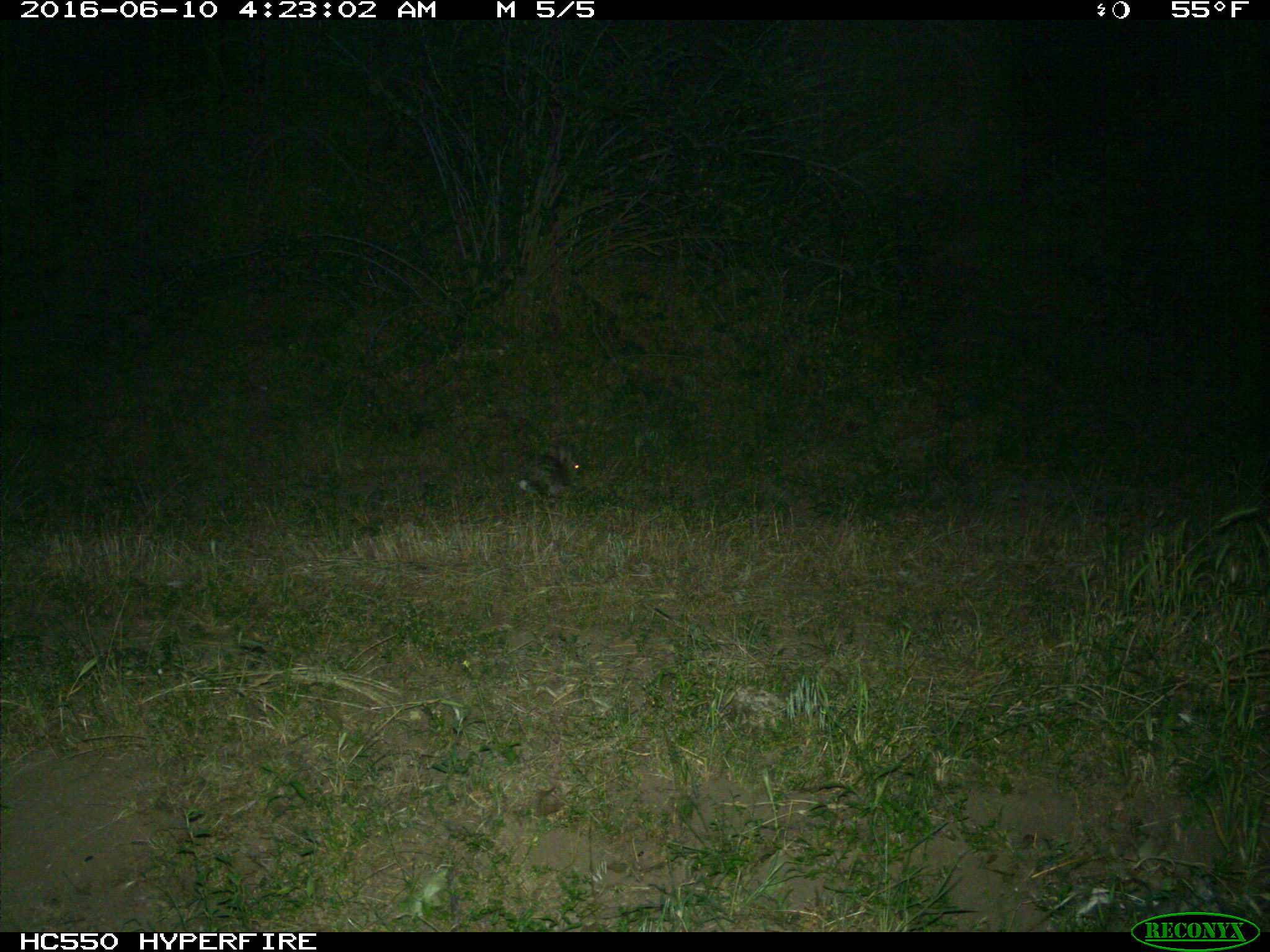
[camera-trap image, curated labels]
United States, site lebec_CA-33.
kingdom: Animalia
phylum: Chordata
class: Mammalia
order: Lagomorpha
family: Leporidae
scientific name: Leporidae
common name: rabbits and hares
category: unidentified rabbit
Unidentified rabbit (rabbits and hares) (Leporidae).